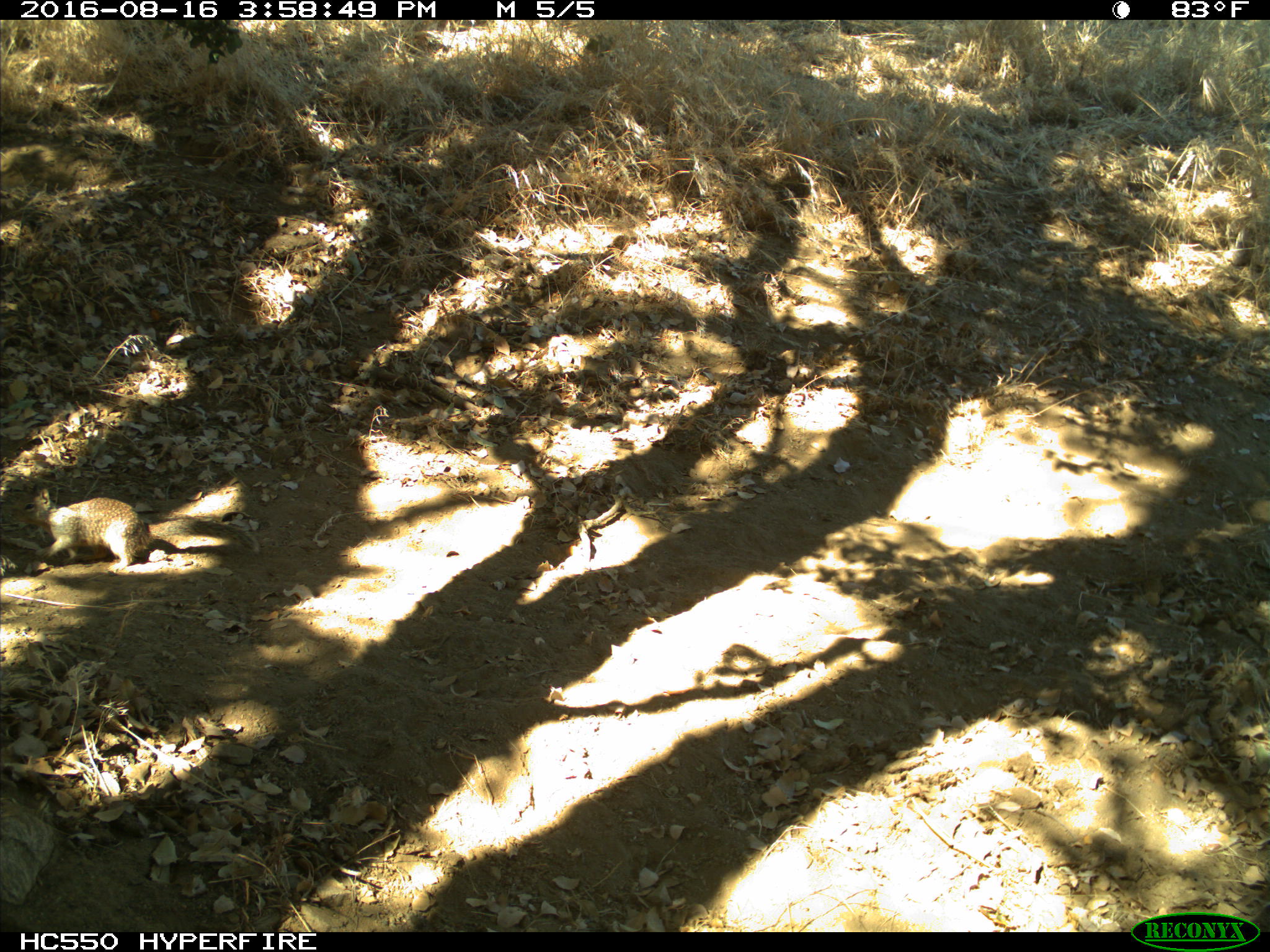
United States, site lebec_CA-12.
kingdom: Animalia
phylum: Chordata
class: Mammalia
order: Rodentia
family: Sciuridae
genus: Otospermophilus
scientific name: Otospermophilus beecheyi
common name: california ground squirrel